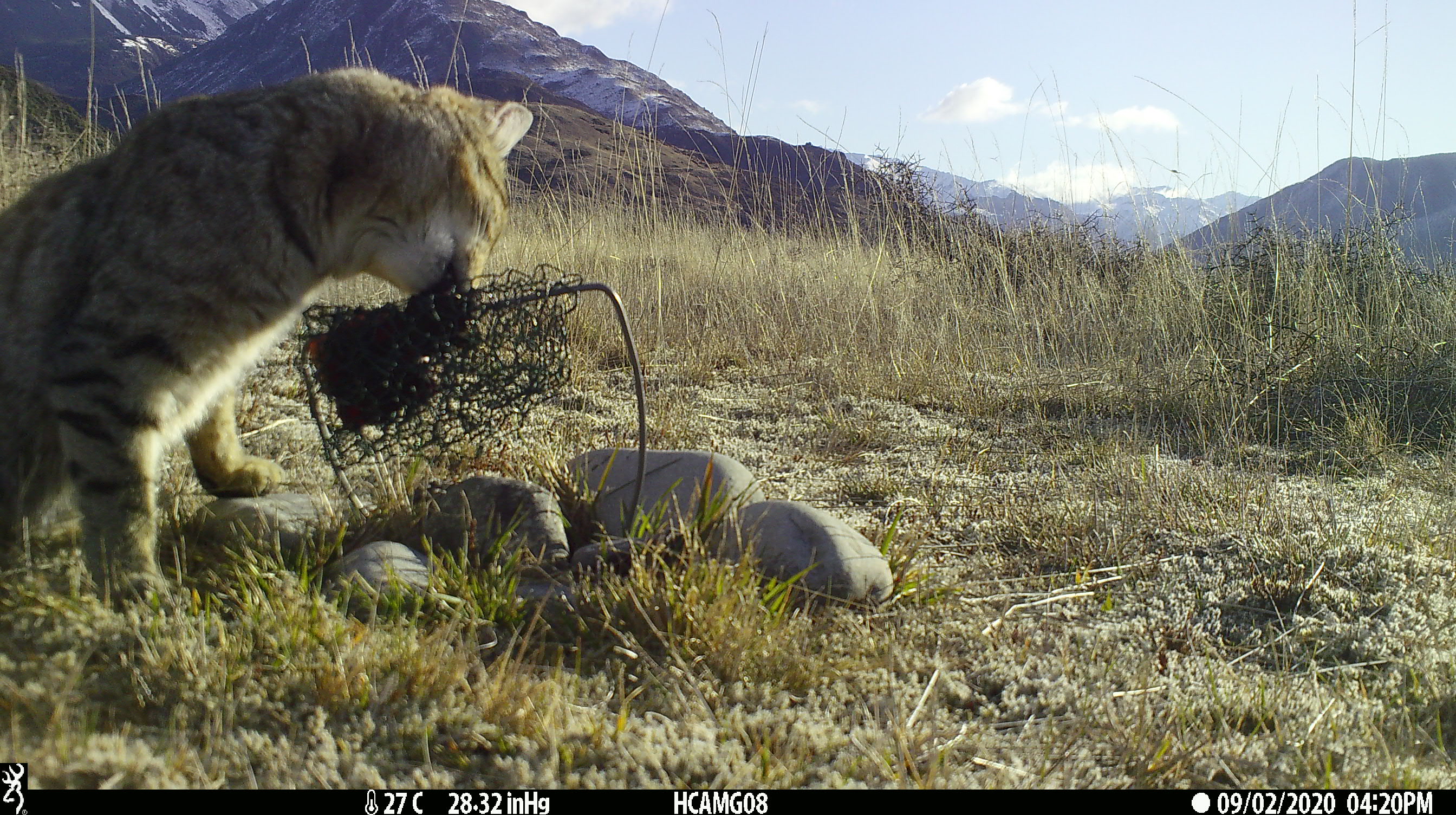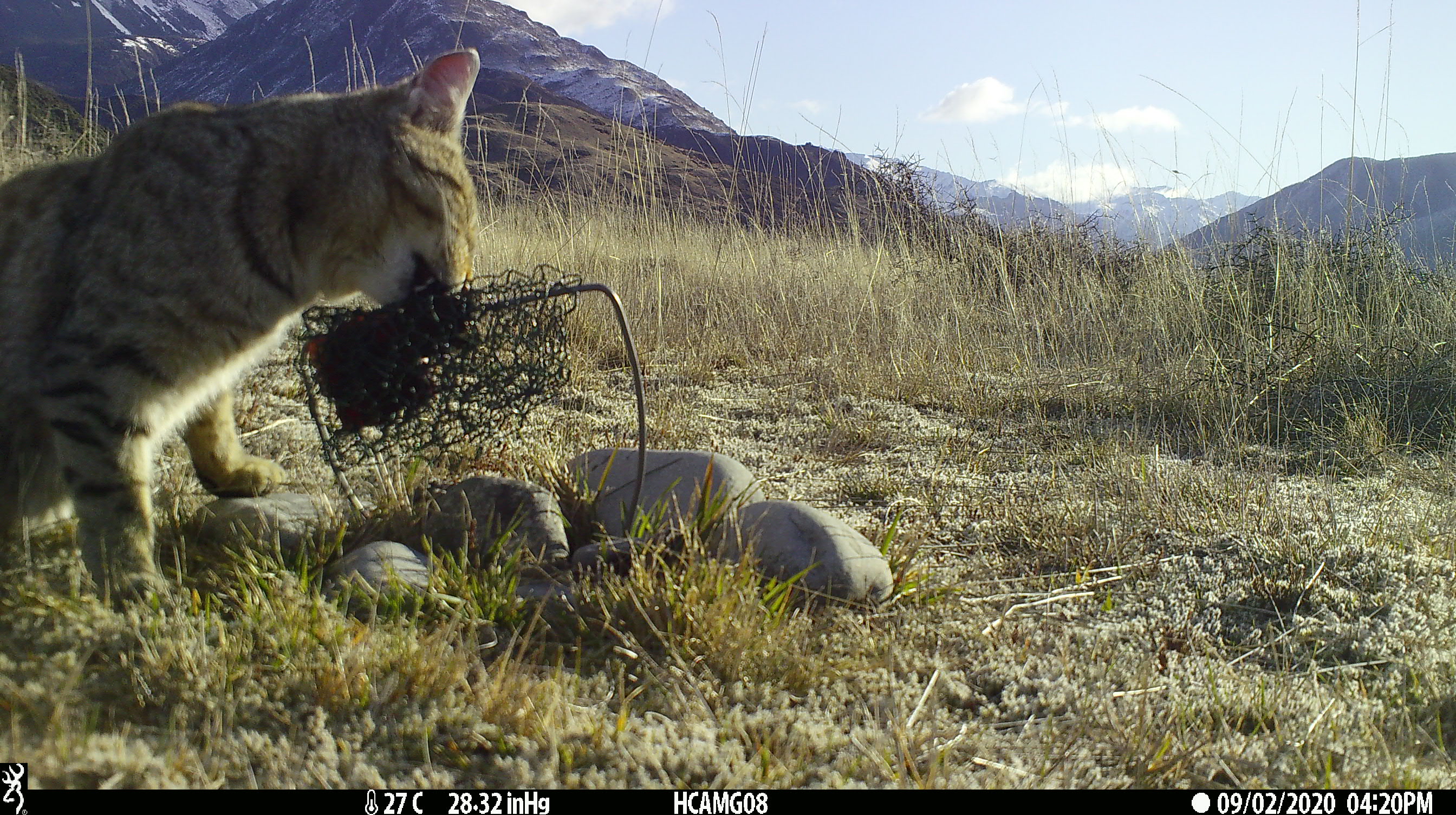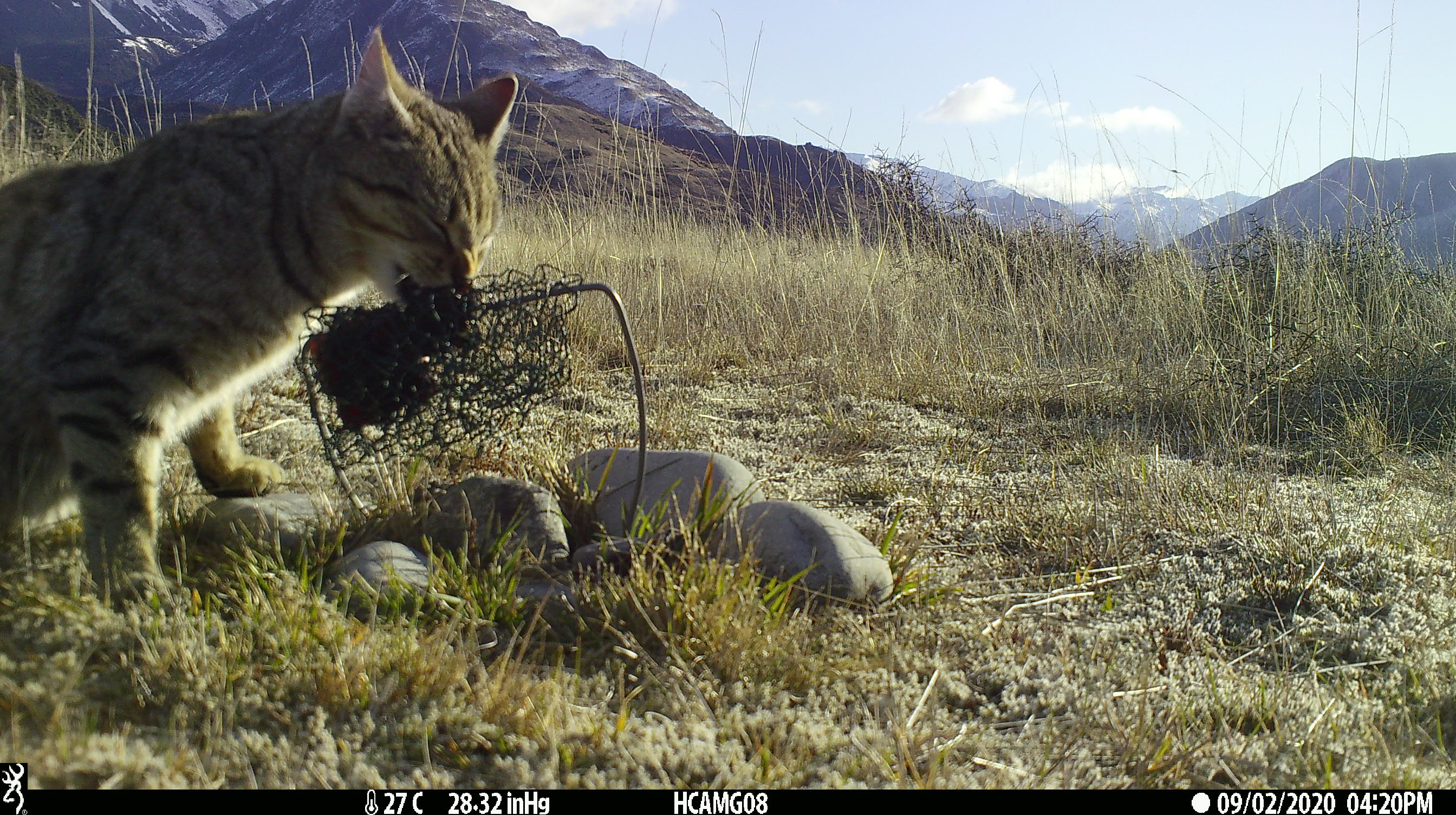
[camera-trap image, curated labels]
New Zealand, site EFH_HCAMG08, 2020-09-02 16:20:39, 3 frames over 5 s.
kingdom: Animalia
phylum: Chordata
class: Mammalia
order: Carnivora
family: Felidae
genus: Felis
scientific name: Felis catus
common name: domestic cat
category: cat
Cat (domestic cat) (Felis catus).